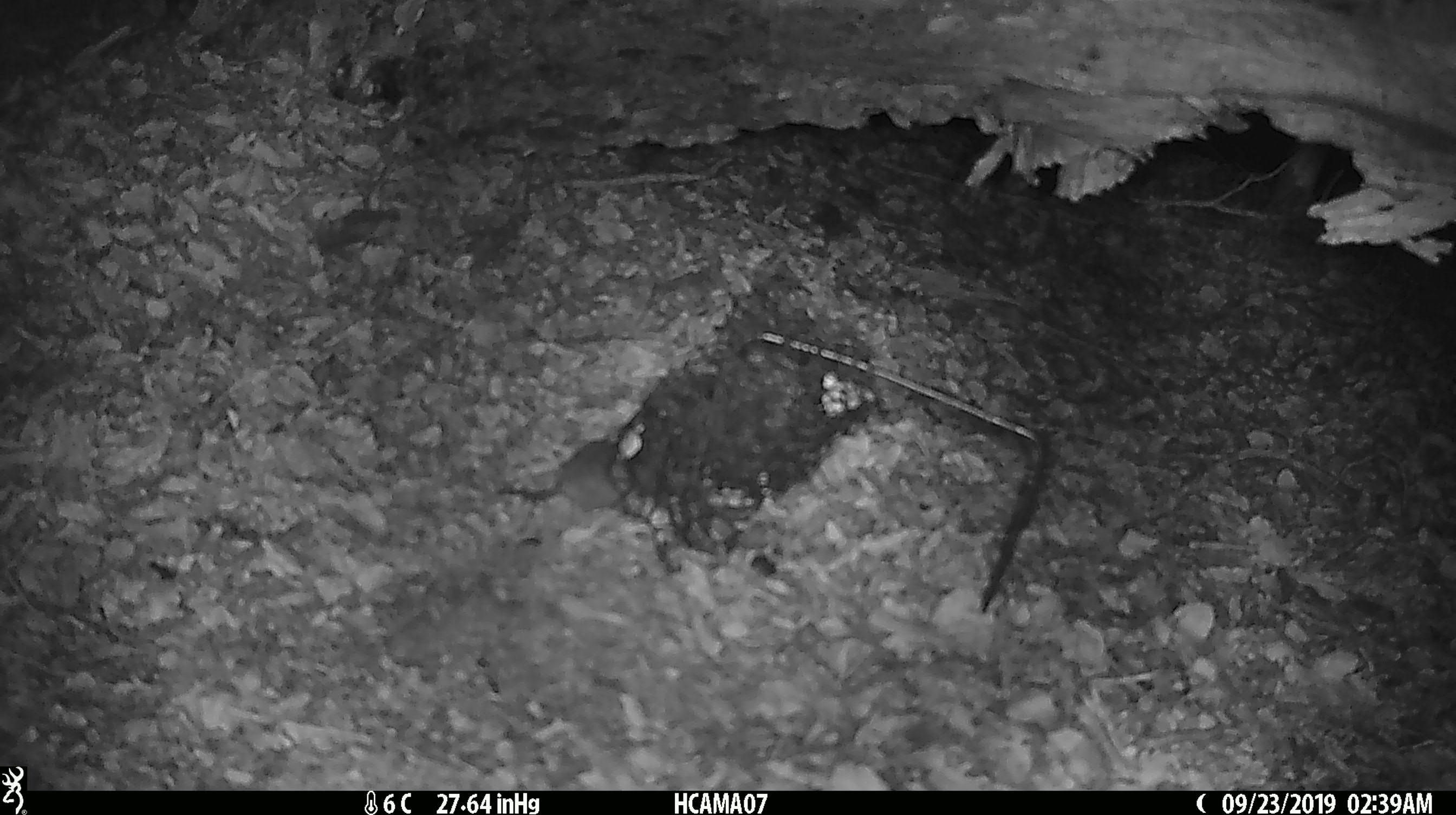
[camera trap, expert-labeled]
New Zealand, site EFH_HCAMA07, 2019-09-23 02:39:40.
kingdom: Animalia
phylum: Chordata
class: Mammalia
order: Rodentia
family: Muridae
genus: Mus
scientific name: Mus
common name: mouse